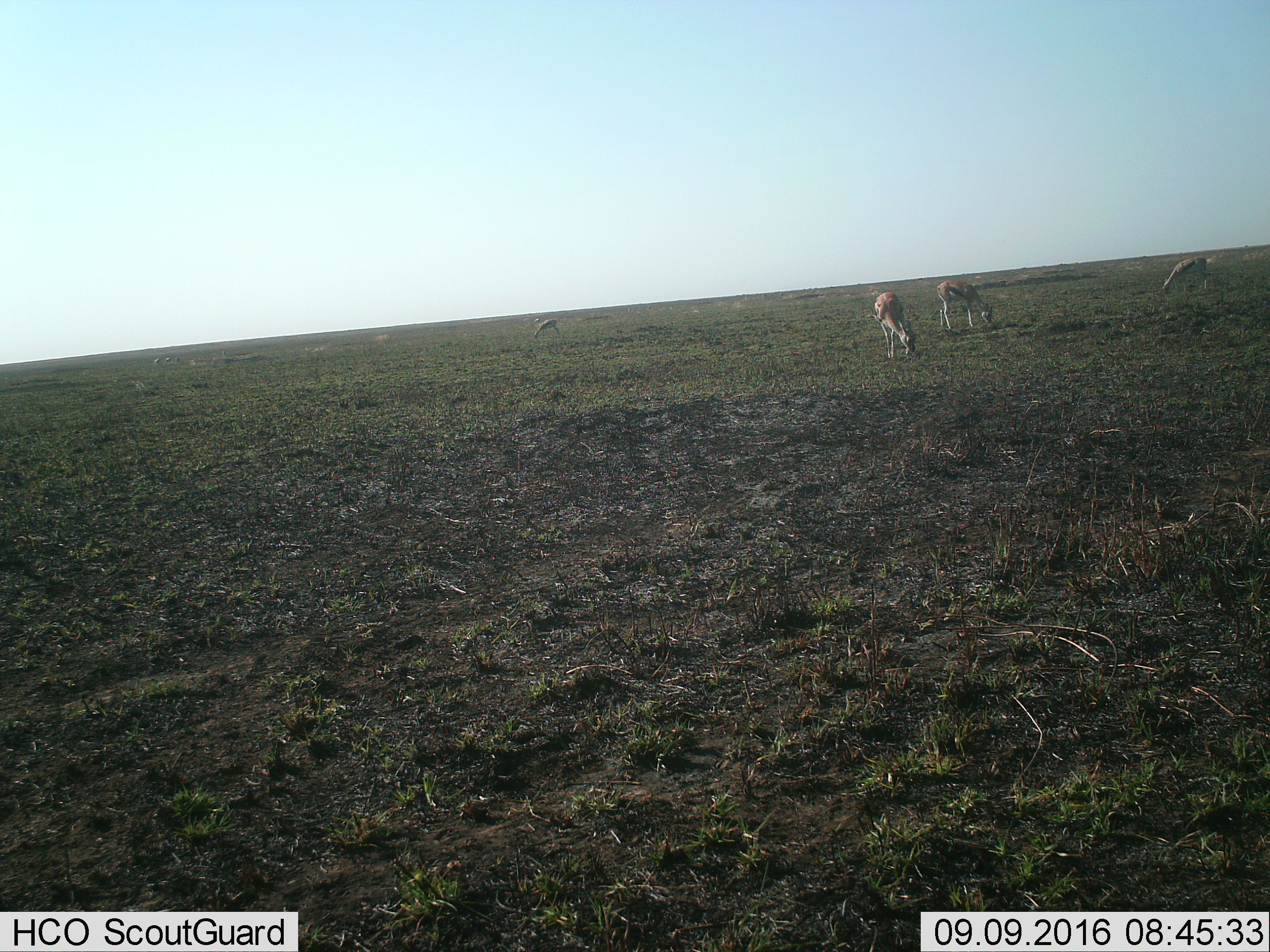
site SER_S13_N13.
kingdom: Animalia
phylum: Chordata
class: Mammalia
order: Artiodactyla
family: Bovidae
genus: Eudorcas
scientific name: Eudorcas thomsonii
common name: thomson's gazelle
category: gazellethomsons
Gazellethomsons (thomson's gazelle) (Eudorcas thomsonii), count 4. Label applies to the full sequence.